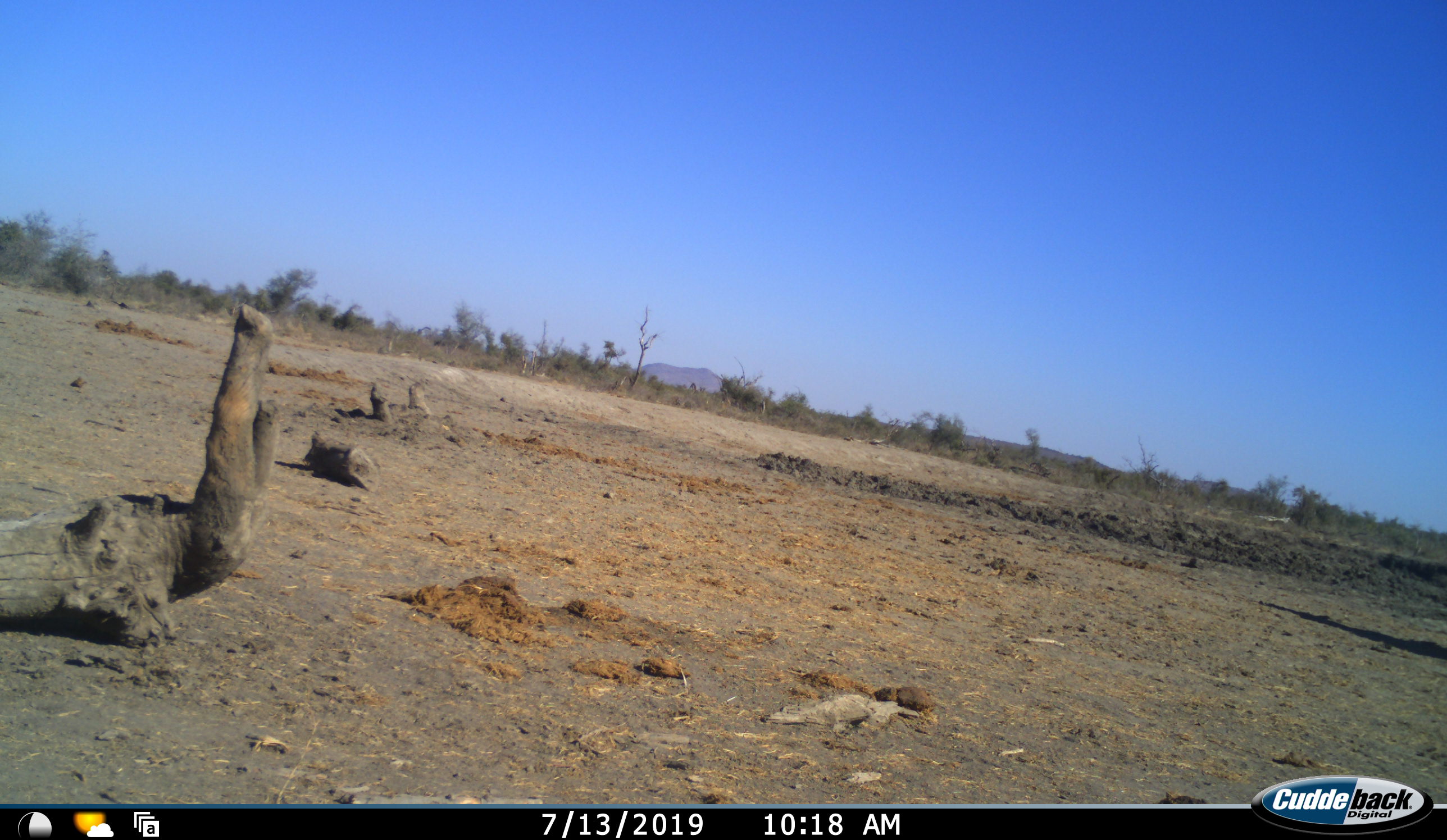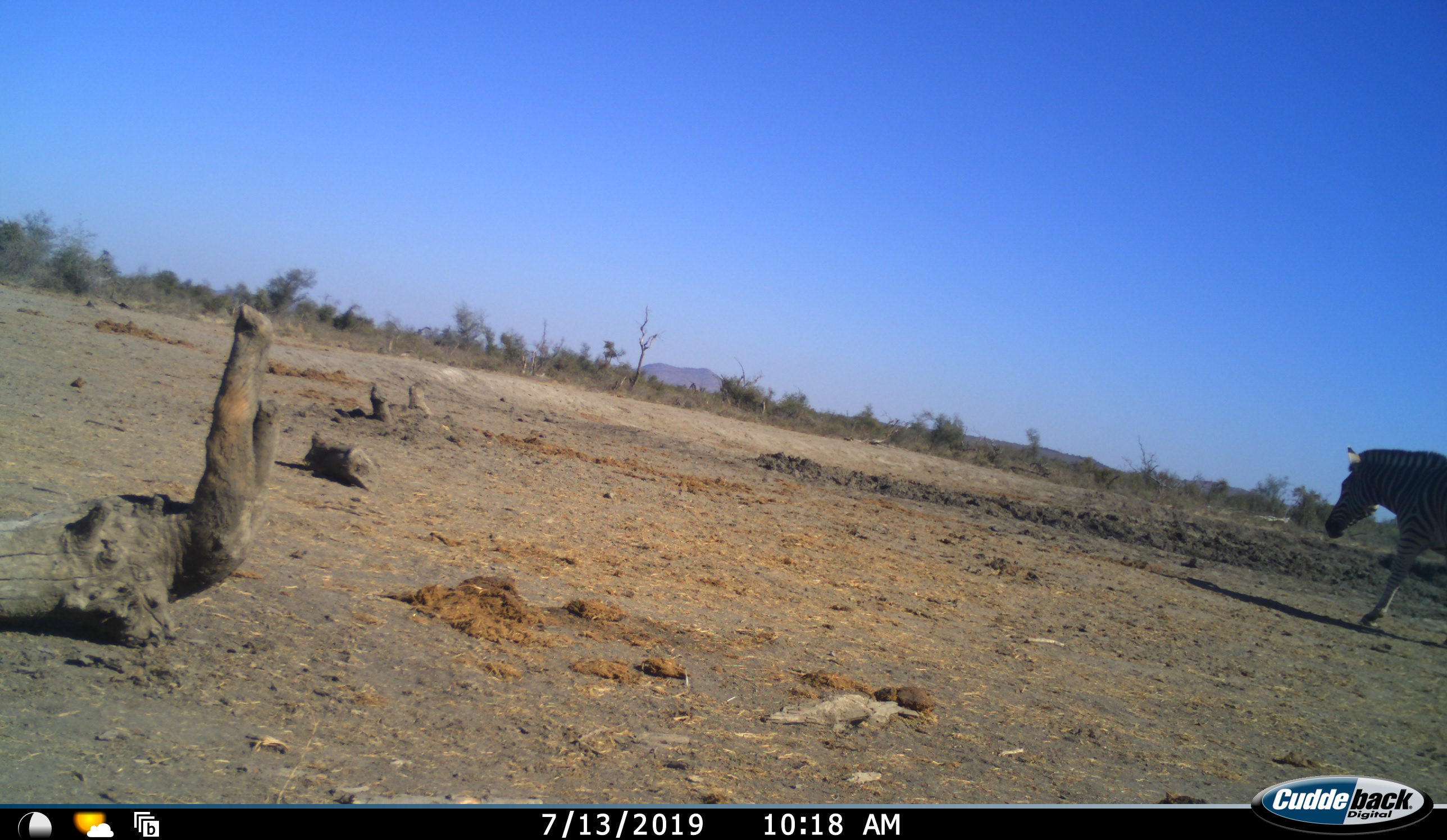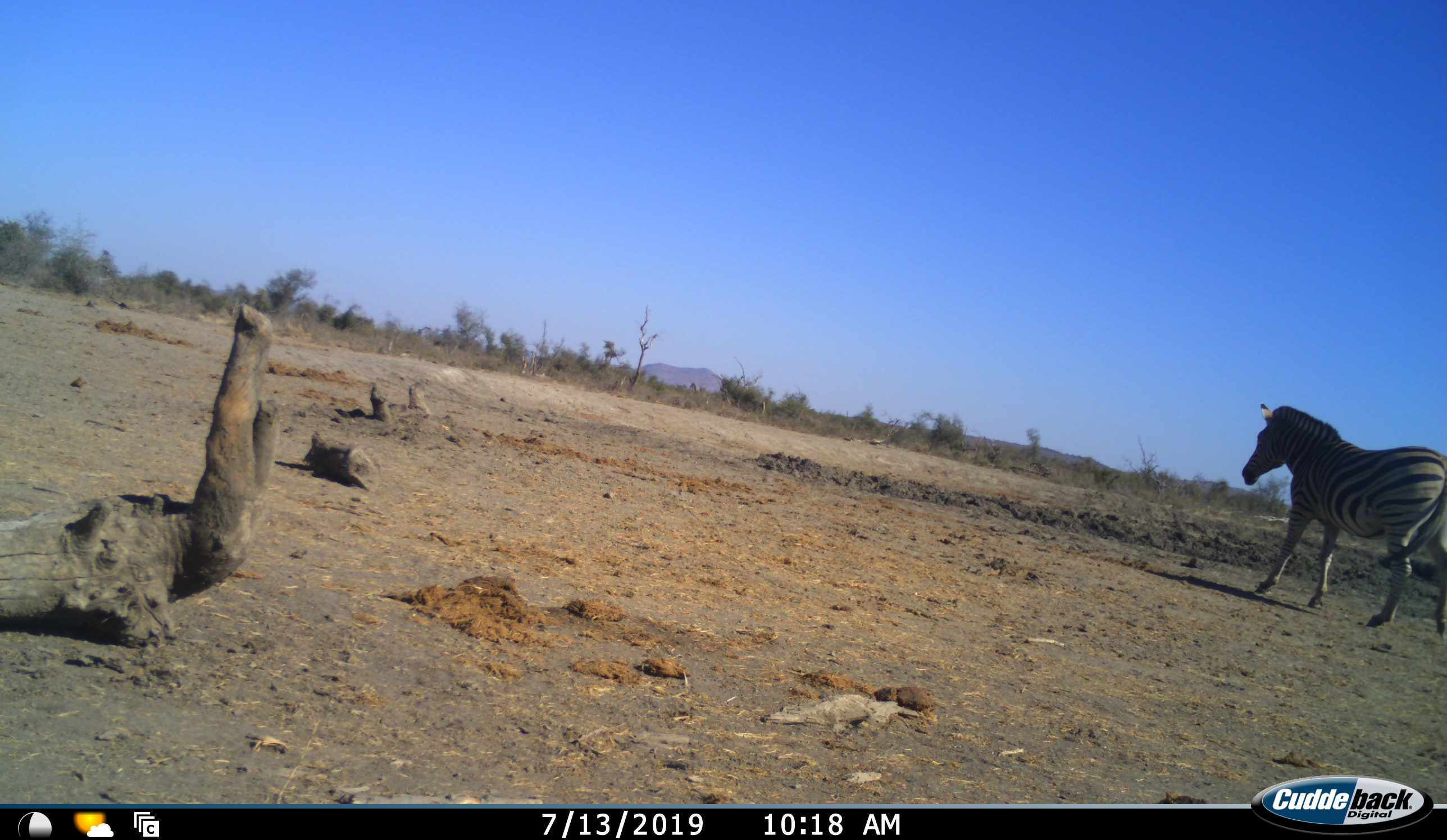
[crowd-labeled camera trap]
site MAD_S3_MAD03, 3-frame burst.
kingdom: Animalia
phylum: Chordata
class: Mammalia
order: Perissodactyla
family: Equidae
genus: Equus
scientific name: Equus quagga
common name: plains zebra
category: zebraplains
Zebraplains (plains zebra) (Equus quagga), count 1. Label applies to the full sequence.